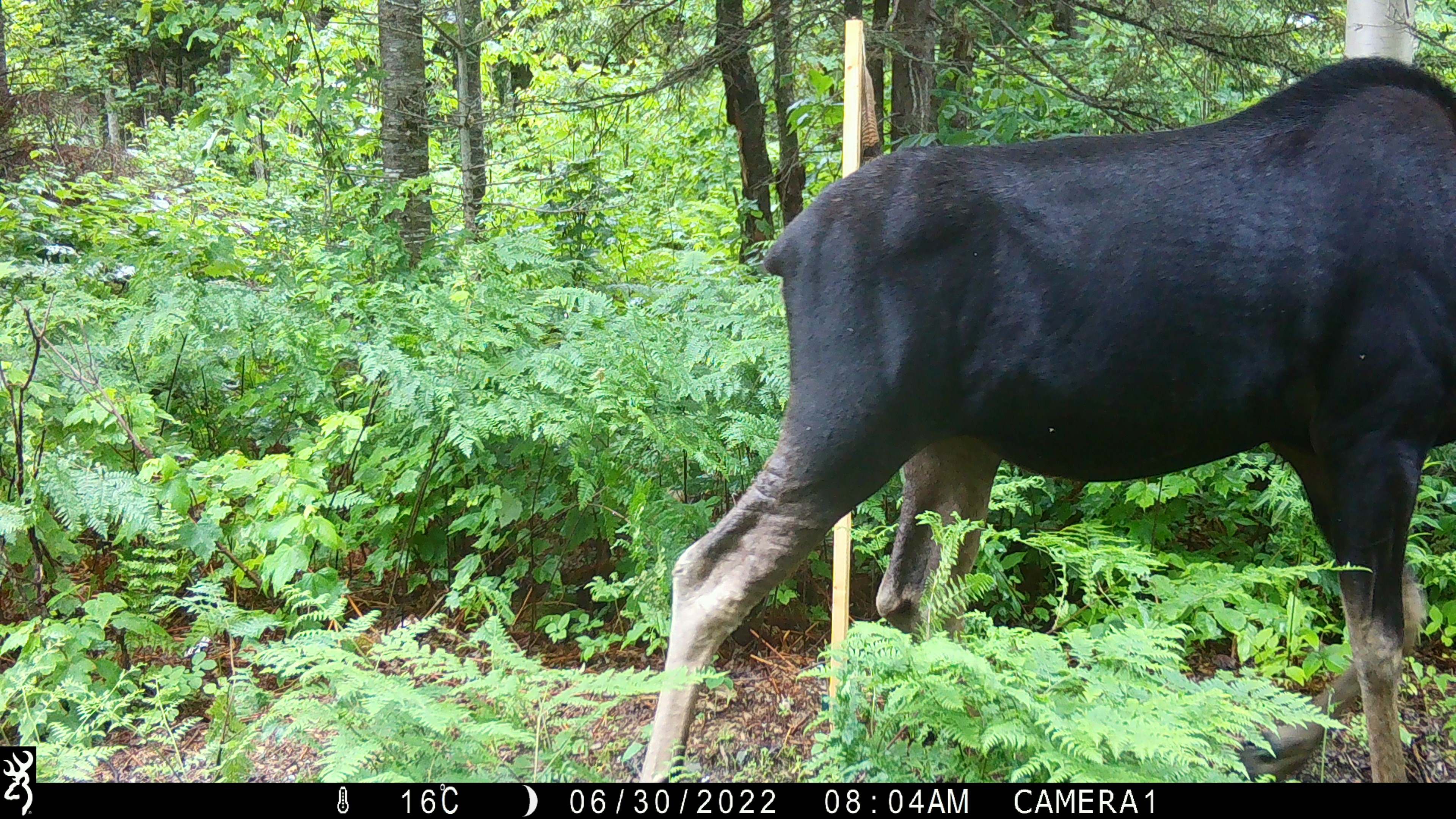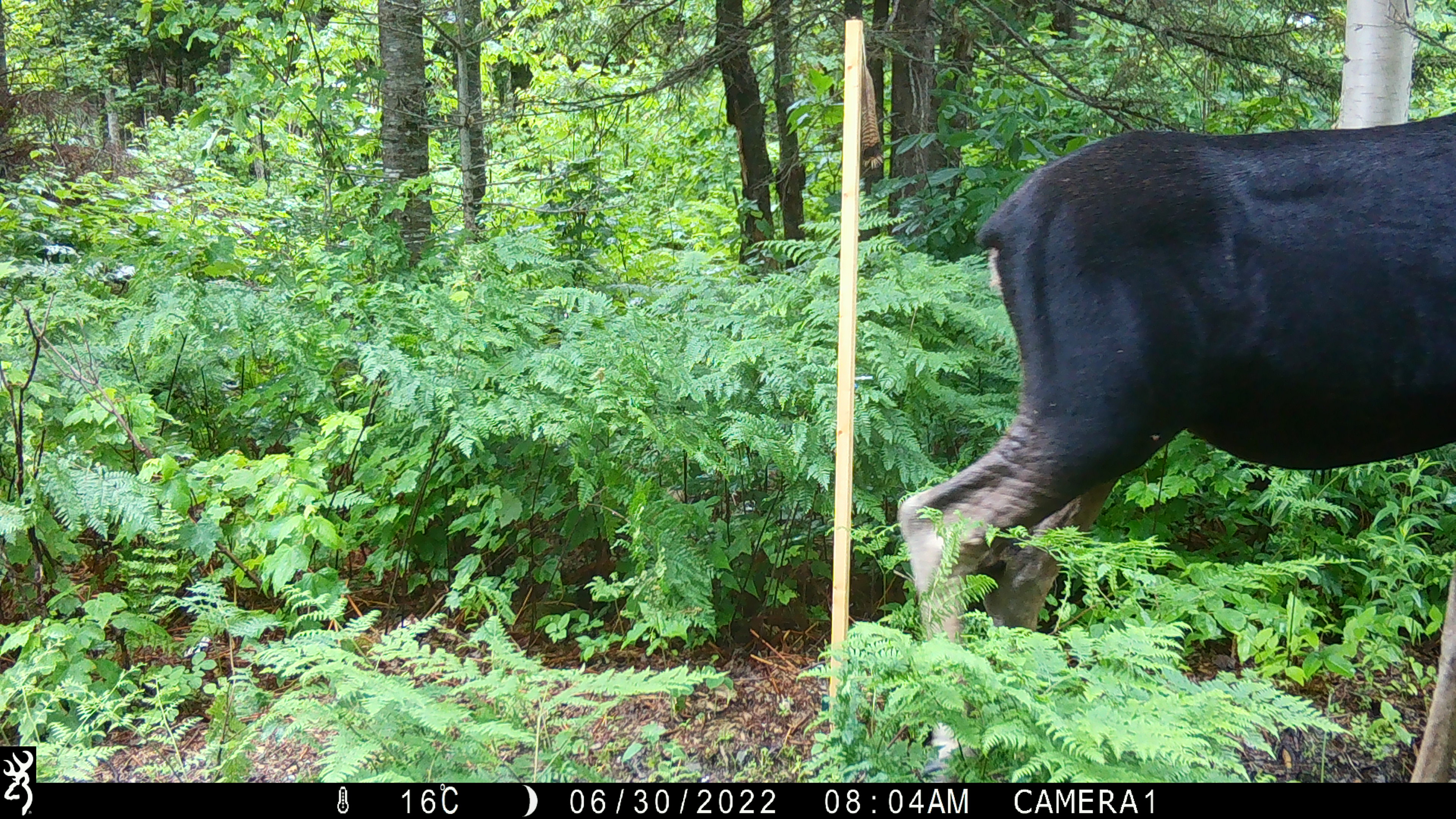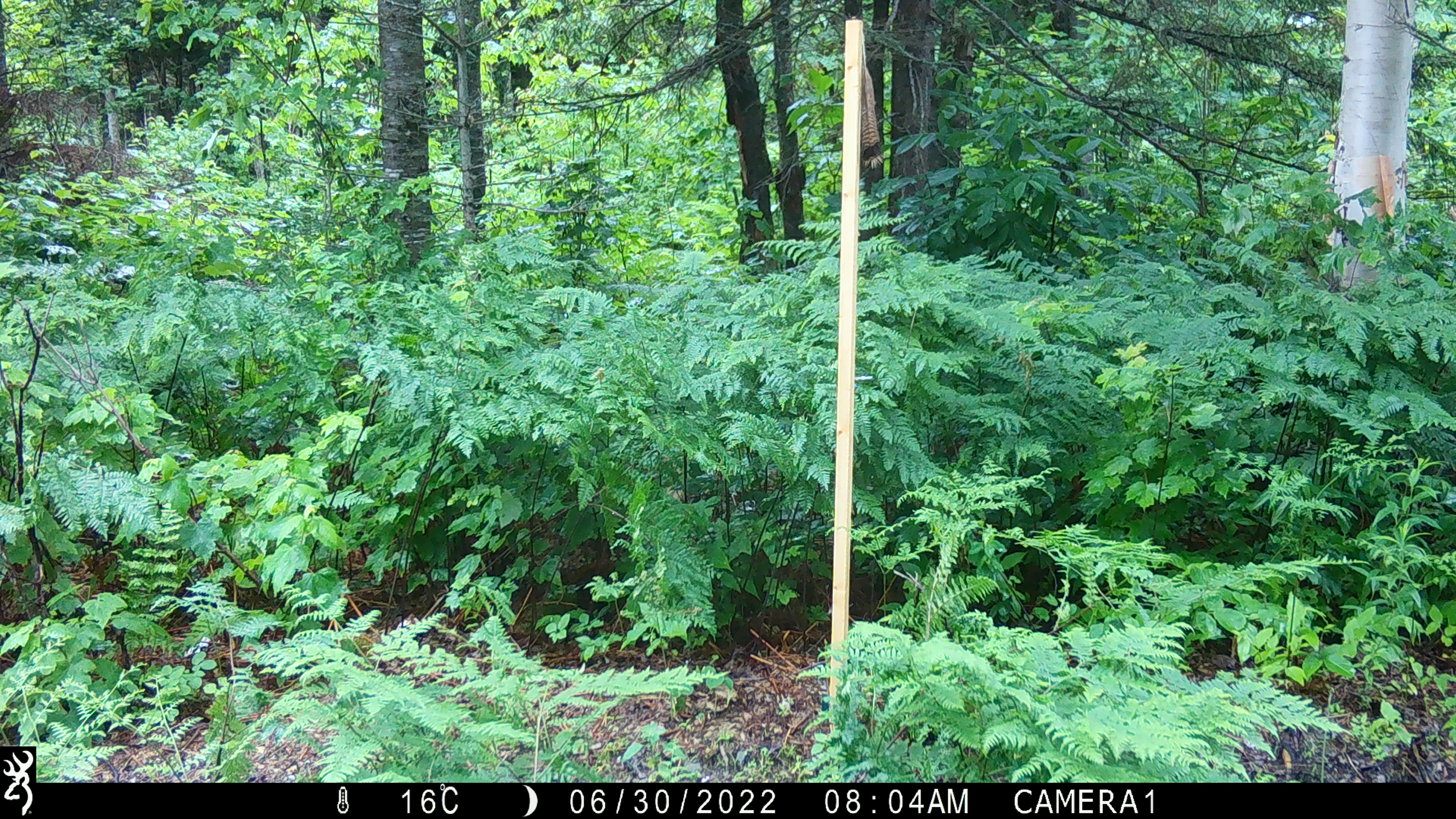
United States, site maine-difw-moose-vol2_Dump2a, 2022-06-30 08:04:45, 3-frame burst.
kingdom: Animalia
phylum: Chordata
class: Mammalia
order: Artiodactyla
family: Cervidae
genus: Alces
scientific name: Alces alces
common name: moose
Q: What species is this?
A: Moose (Alces alces).